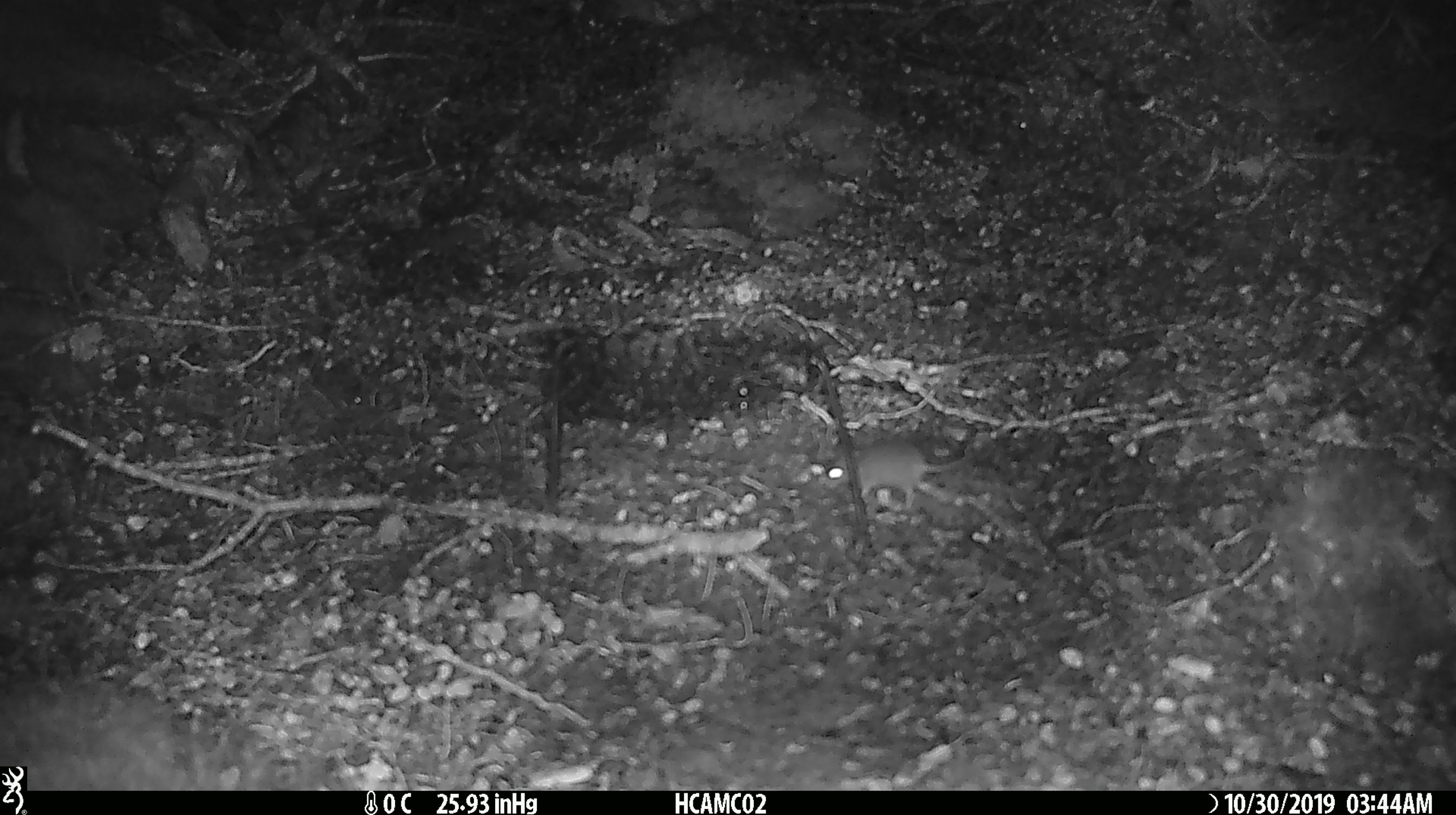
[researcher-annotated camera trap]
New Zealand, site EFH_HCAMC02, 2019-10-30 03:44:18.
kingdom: Animalia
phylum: Chordata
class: Mammalia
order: Rodentia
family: Muridae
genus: Mus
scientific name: Mus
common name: mouse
Mouse (Mus).